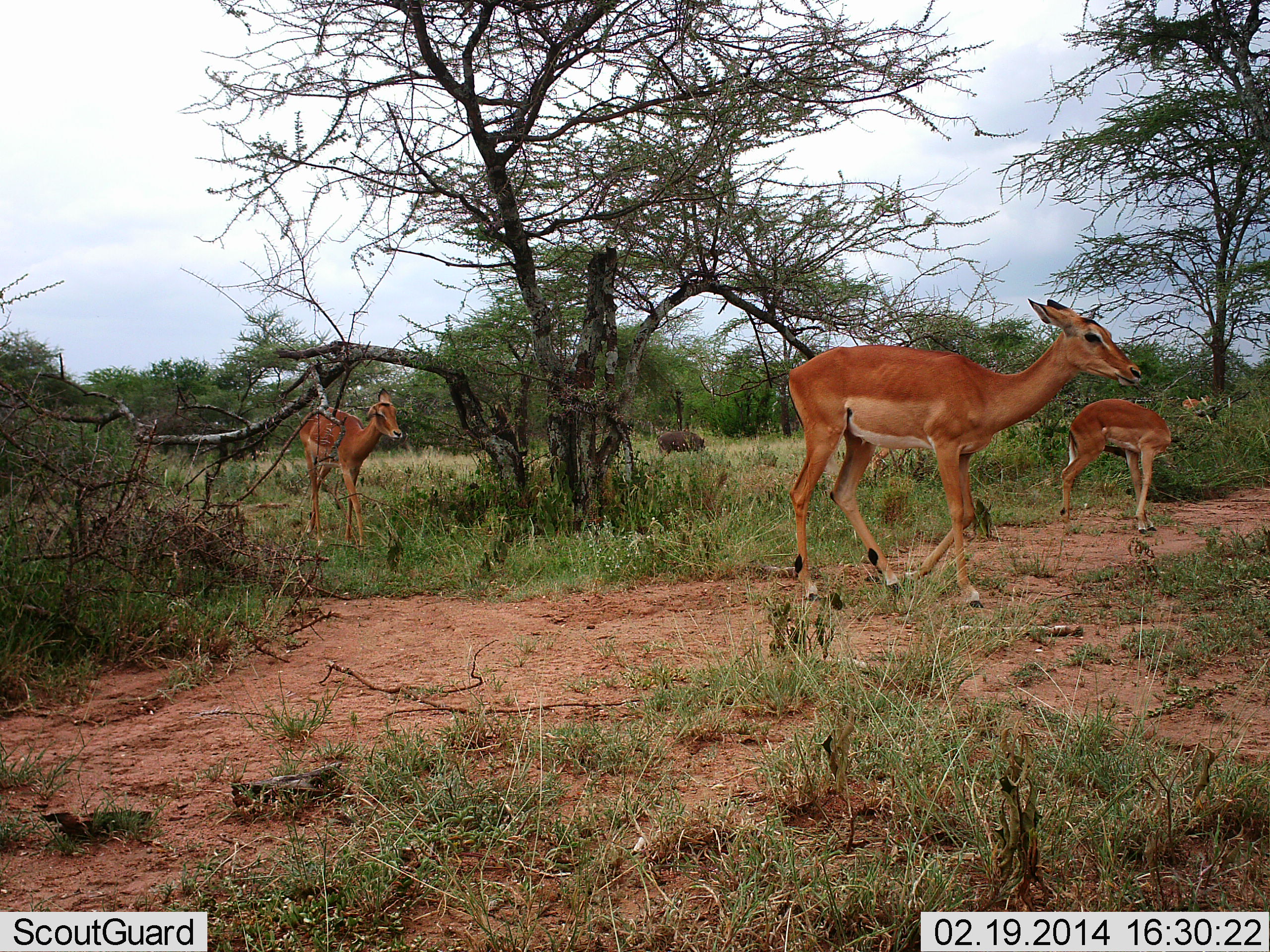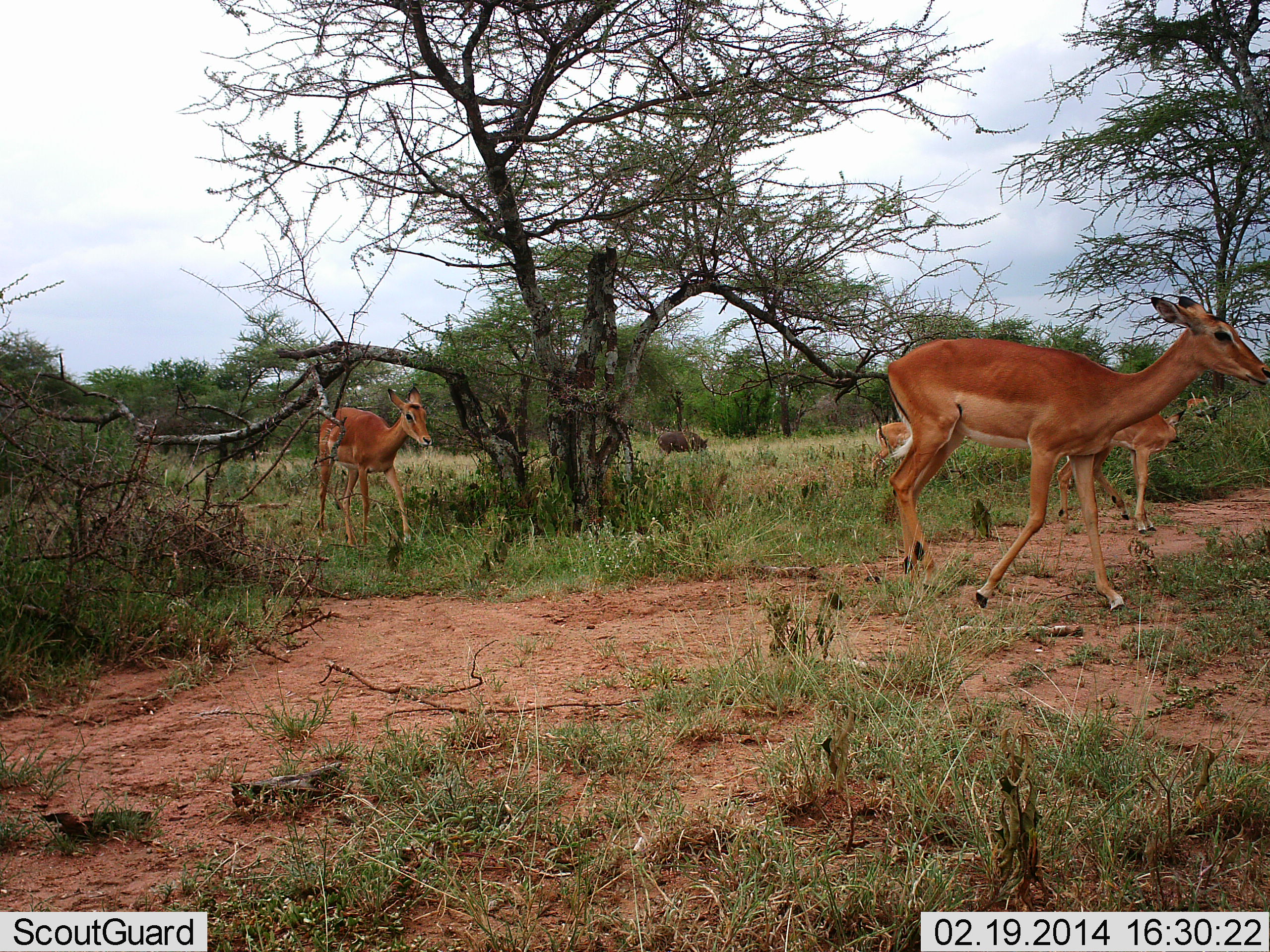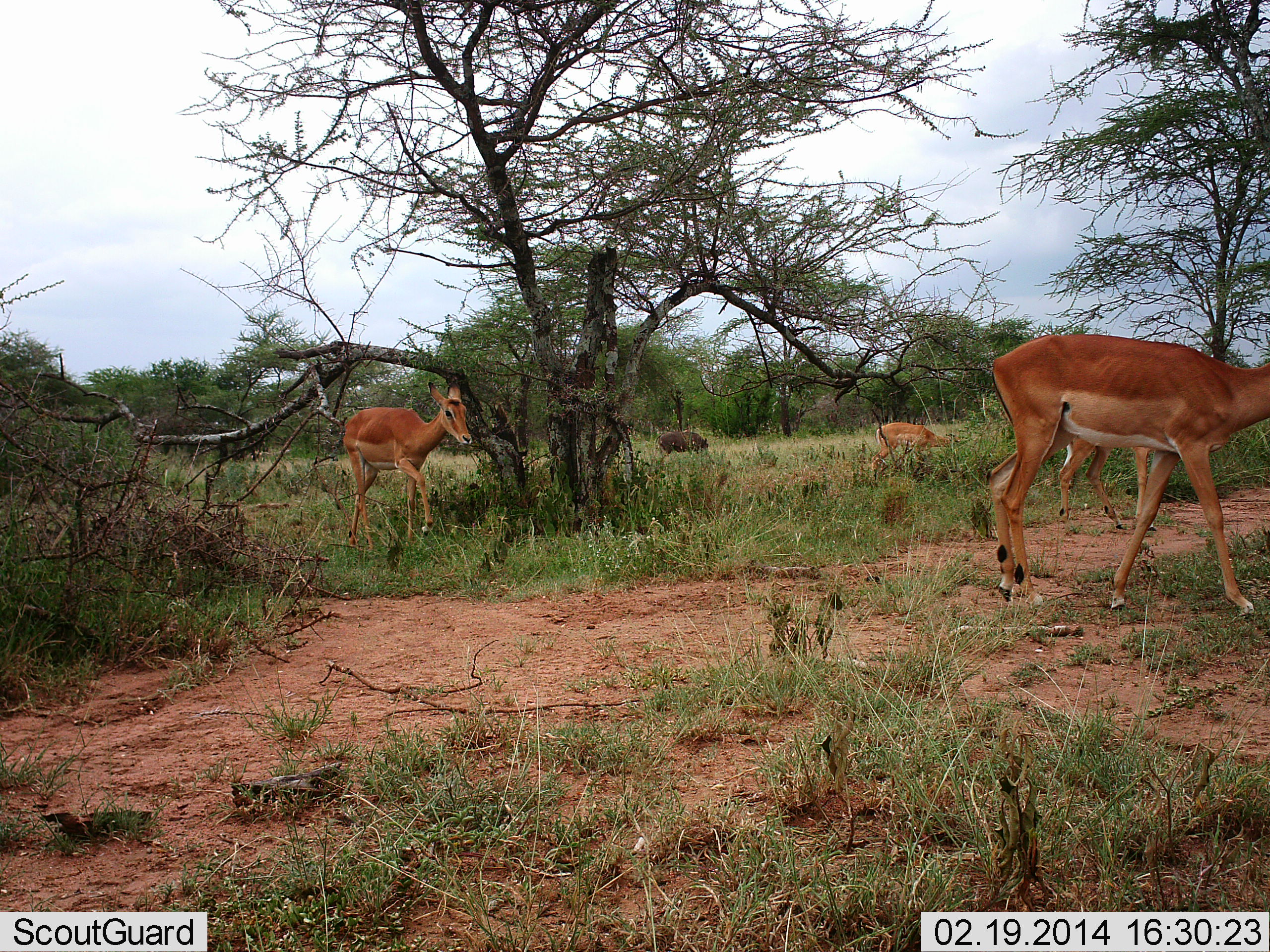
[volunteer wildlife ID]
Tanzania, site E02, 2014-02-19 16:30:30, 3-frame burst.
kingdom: Animalia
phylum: Chordata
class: Mammalia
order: Artiodactyla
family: Bovidae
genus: Aepyceros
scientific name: Aepyceros melampus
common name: impala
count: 4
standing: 25%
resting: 0%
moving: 88%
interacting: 0%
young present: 19%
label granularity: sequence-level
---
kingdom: Animalia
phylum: Chordata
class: Mammalia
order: Artiodactyla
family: Suidae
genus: Phacochoerus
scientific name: Phacochoerus africanus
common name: warthog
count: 1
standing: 22%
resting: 11%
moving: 0%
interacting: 0%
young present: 0%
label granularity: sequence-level